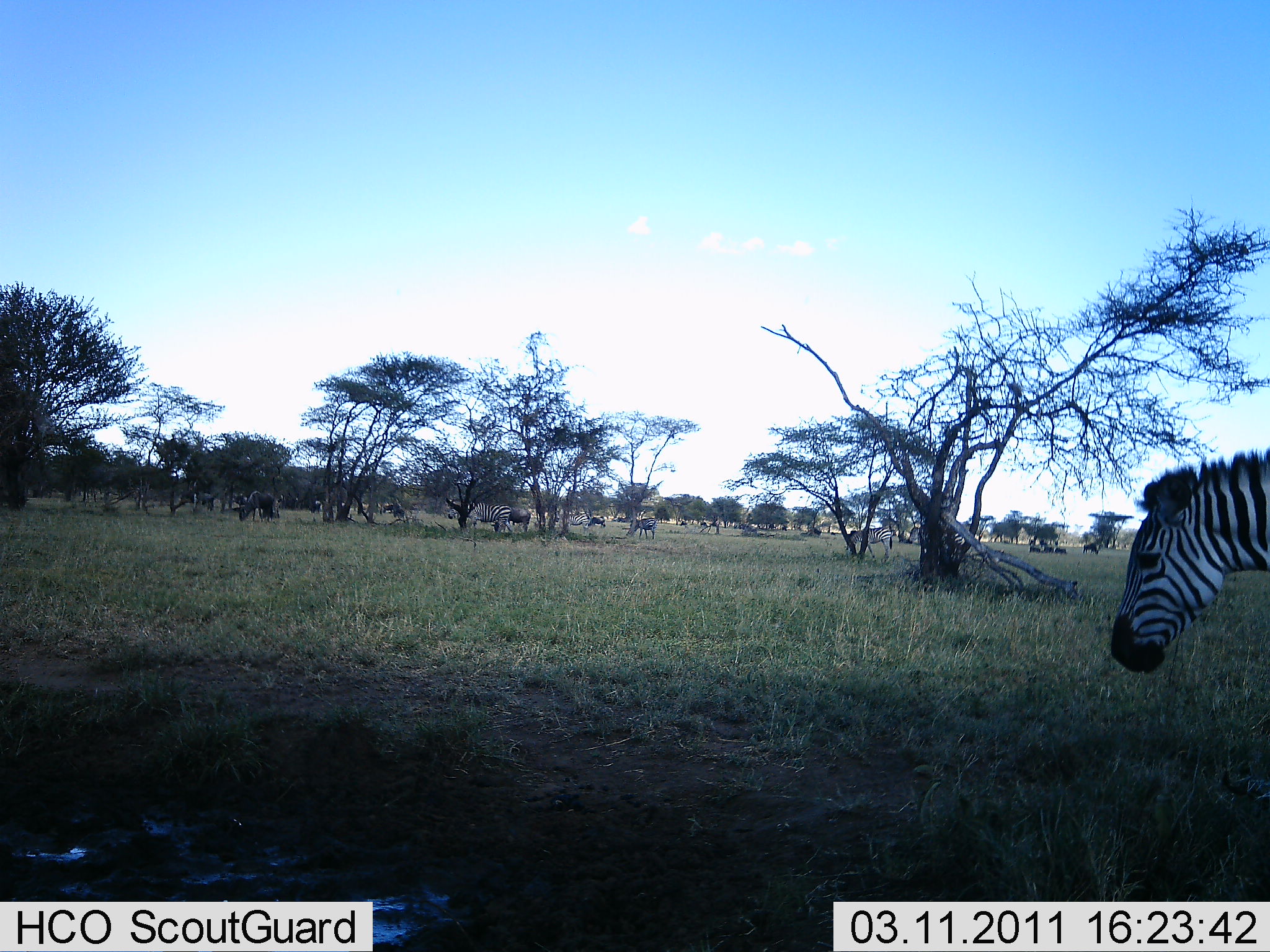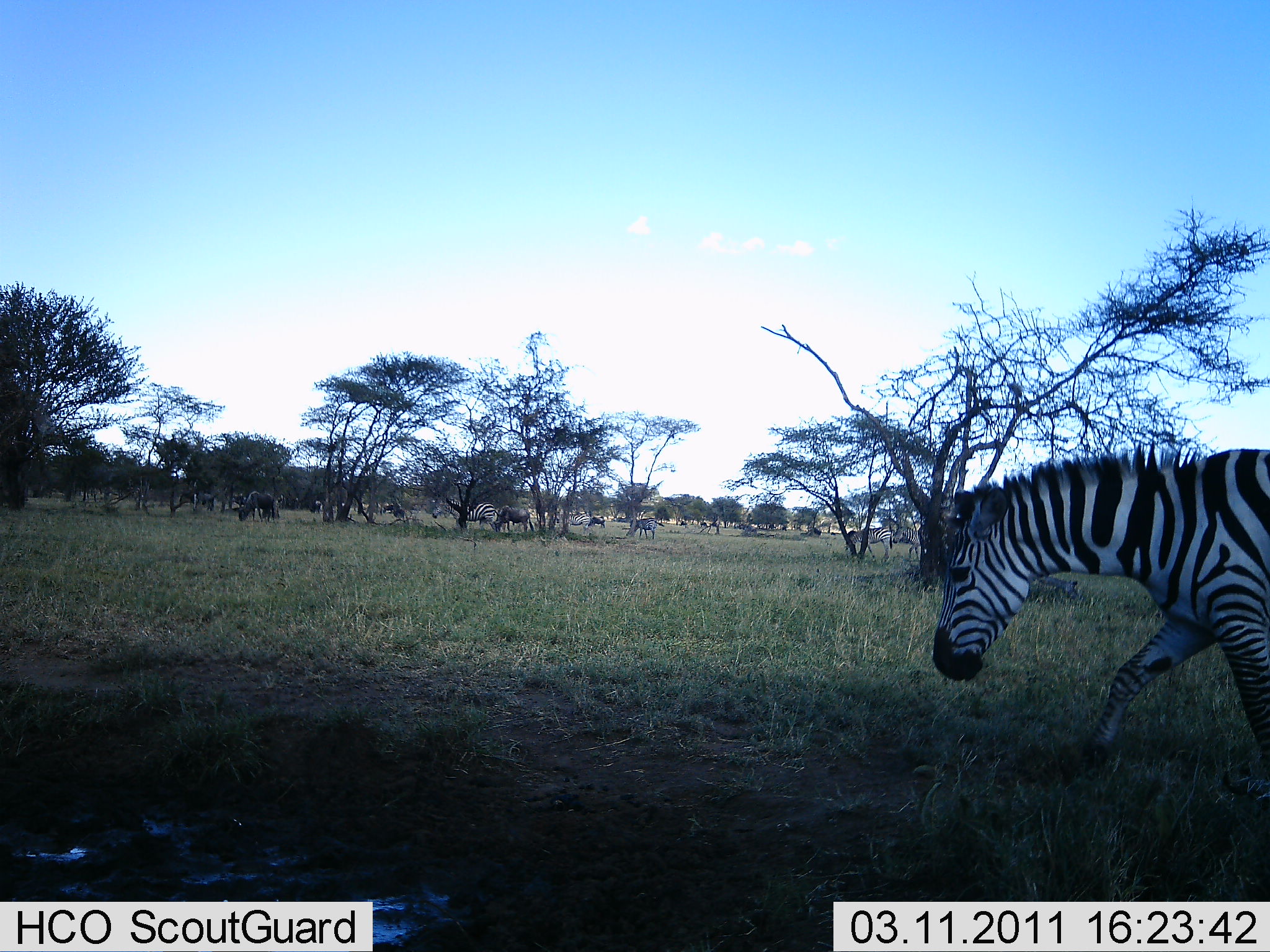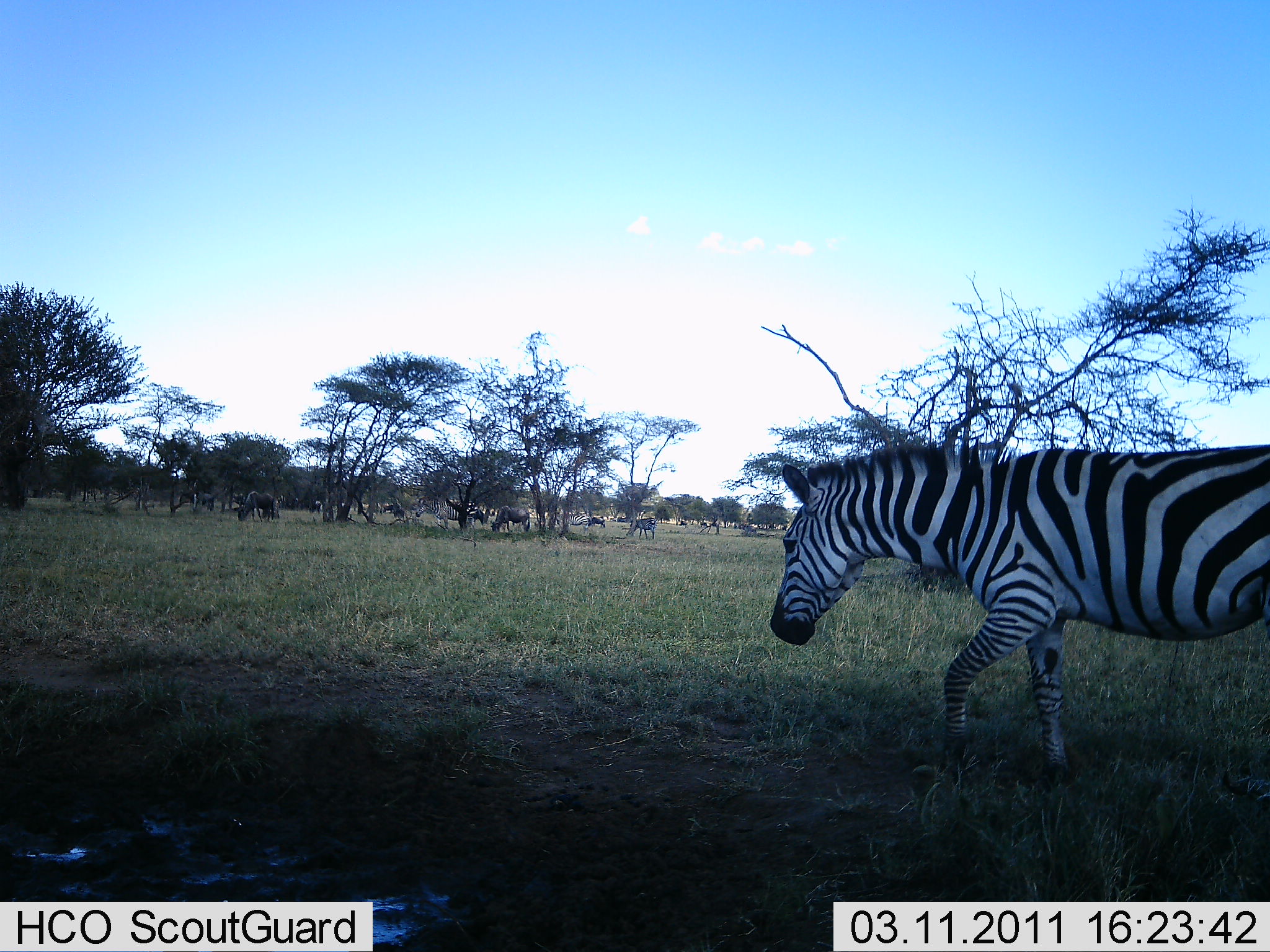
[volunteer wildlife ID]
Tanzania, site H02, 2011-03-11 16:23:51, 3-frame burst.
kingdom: Animalia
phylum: Chordata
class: Mammalia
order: Perissodactyla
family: Equidae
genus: Equus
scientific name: Equus quagga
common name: plains zebra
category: zebra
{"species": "zebra (plains zebra) (Equus quagga)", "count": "4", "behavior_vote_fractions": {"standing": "38%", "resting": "0%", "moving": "69%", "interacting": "0%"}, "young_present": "0%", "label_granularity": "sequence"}